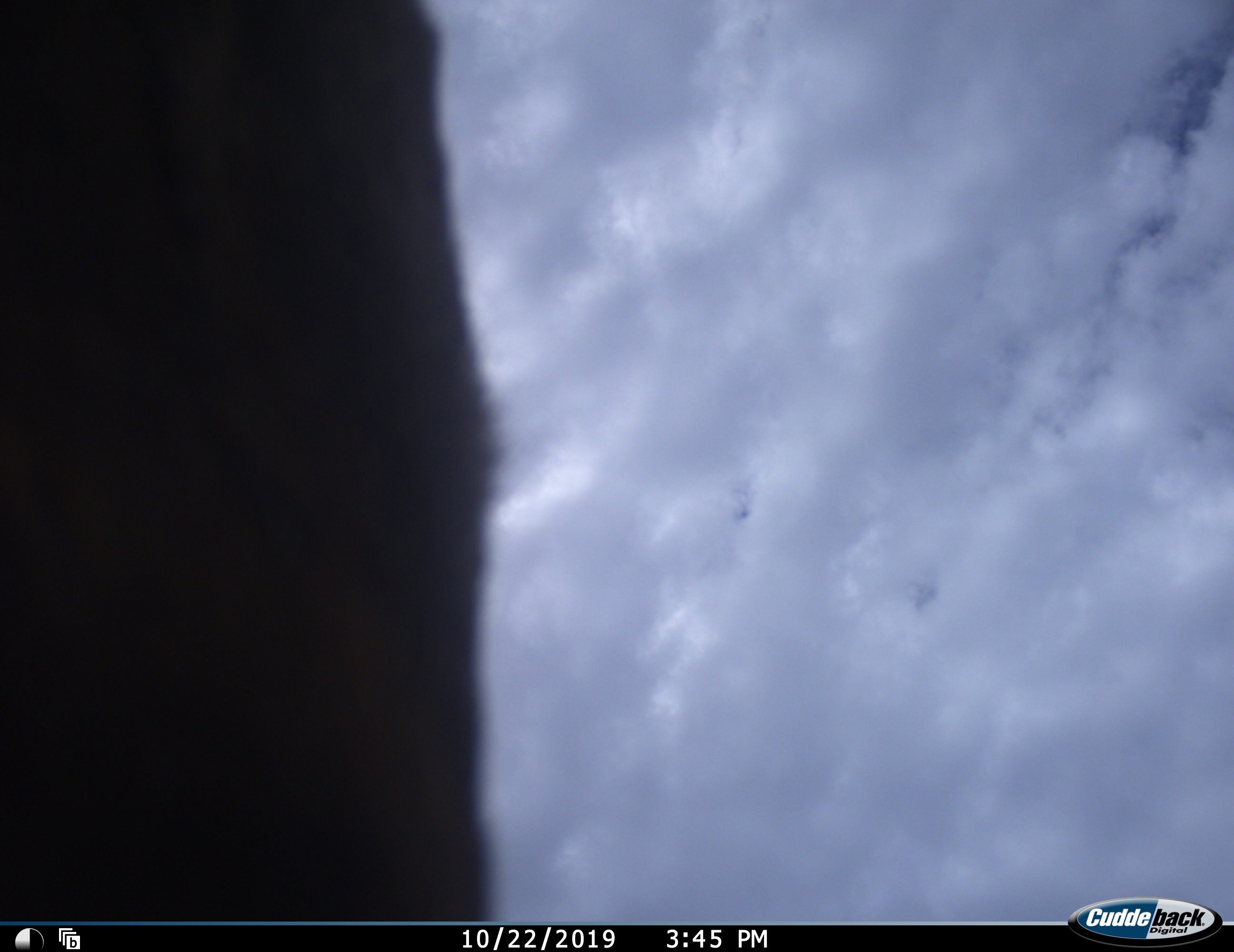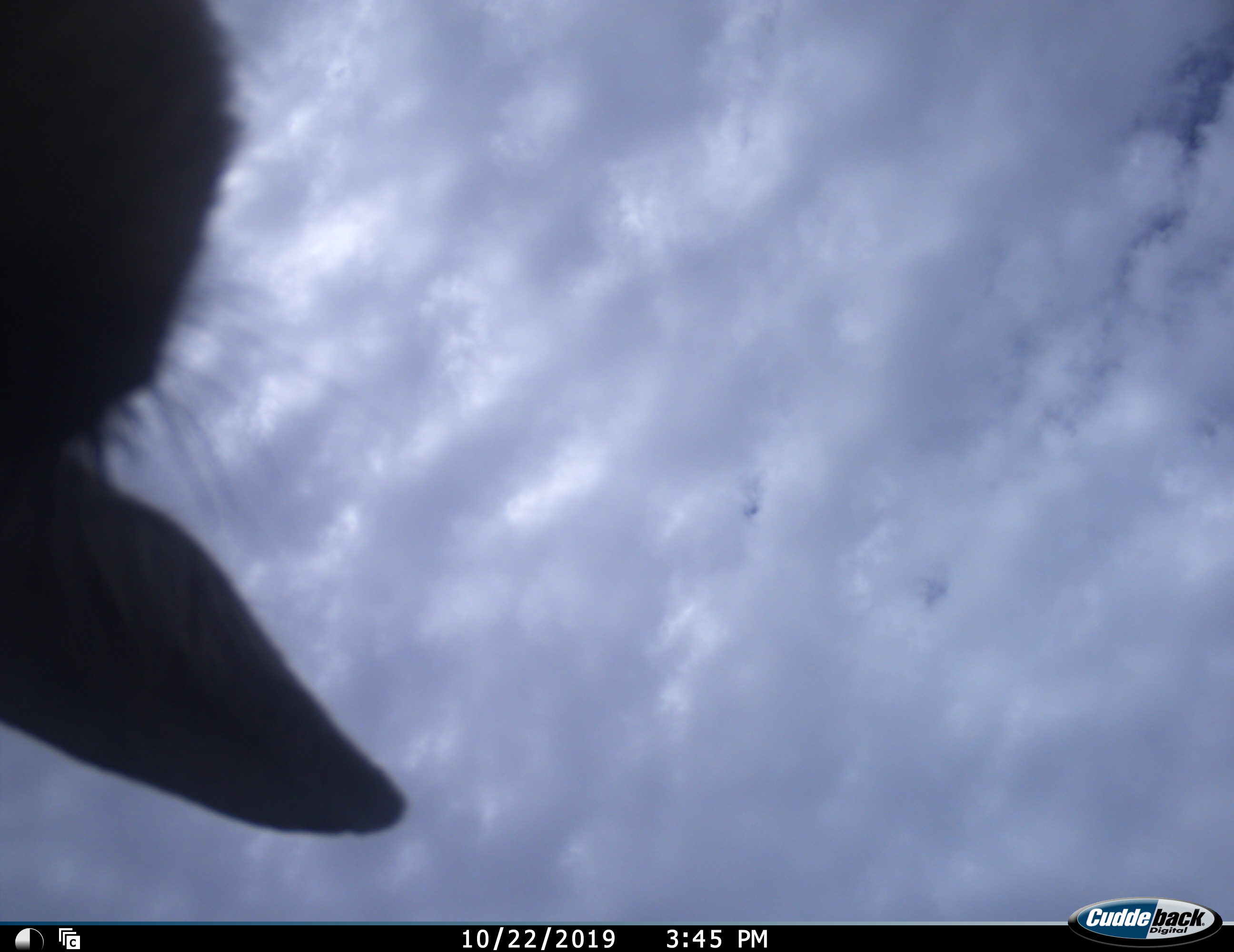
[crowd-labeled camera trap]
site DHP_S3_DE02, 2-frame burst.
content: unidentified animal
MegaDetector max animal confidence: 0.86